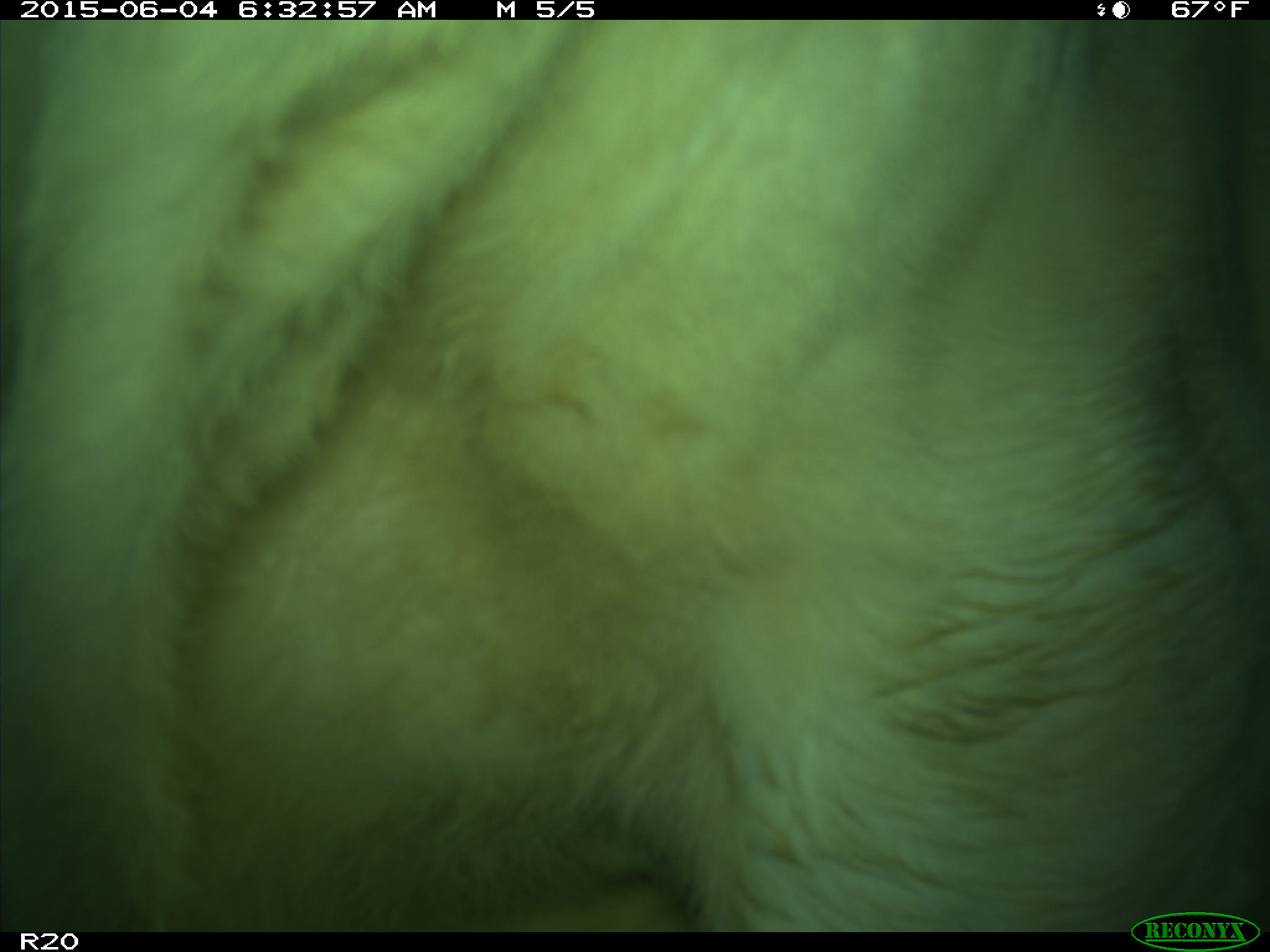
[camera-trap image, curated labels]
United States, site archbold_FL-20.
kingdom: Animalia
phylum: Chordata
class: Mammalia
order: Artiodactyla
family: Bovidae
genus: Bos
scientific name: Bos taurus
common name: domestic cow